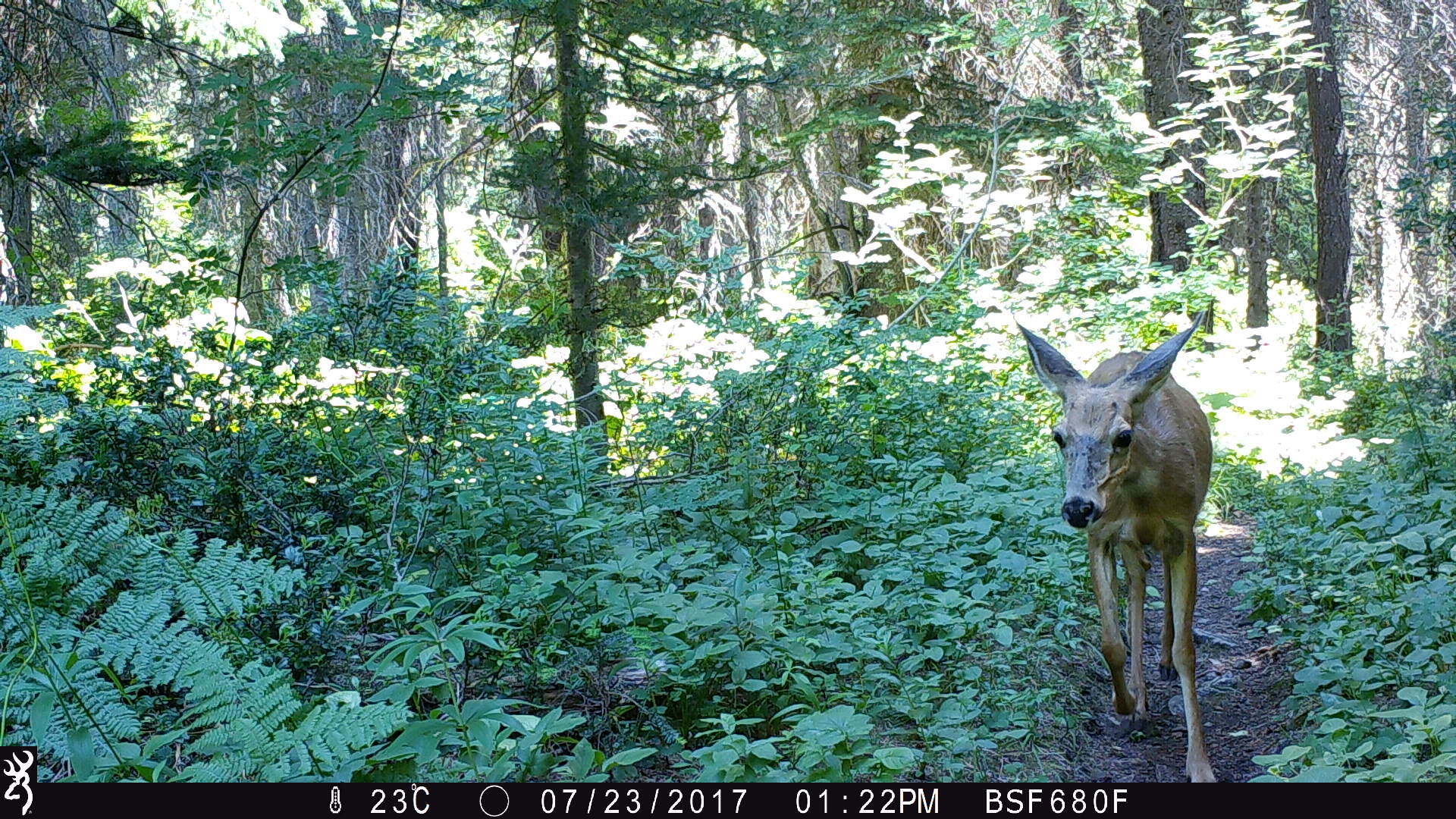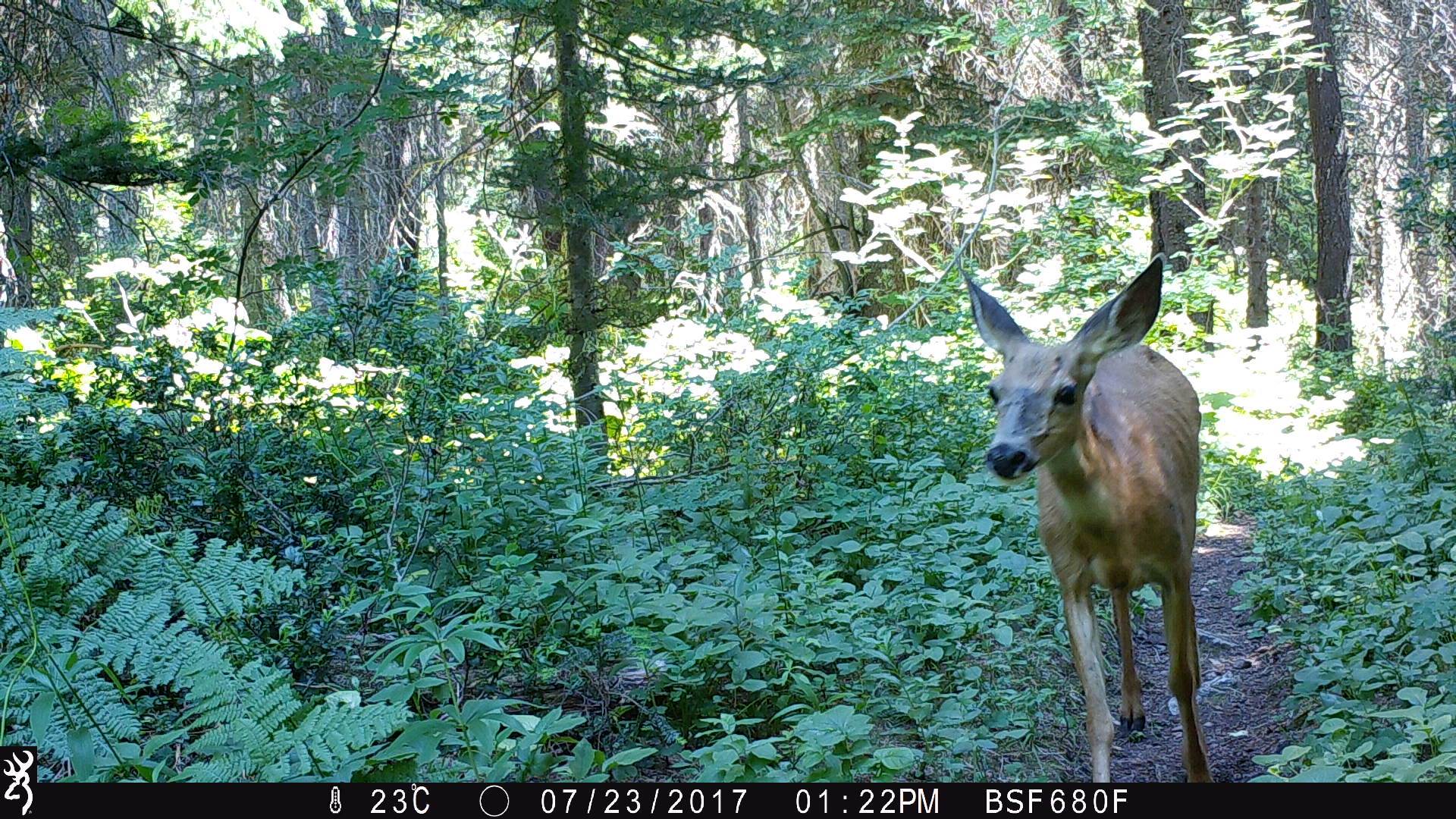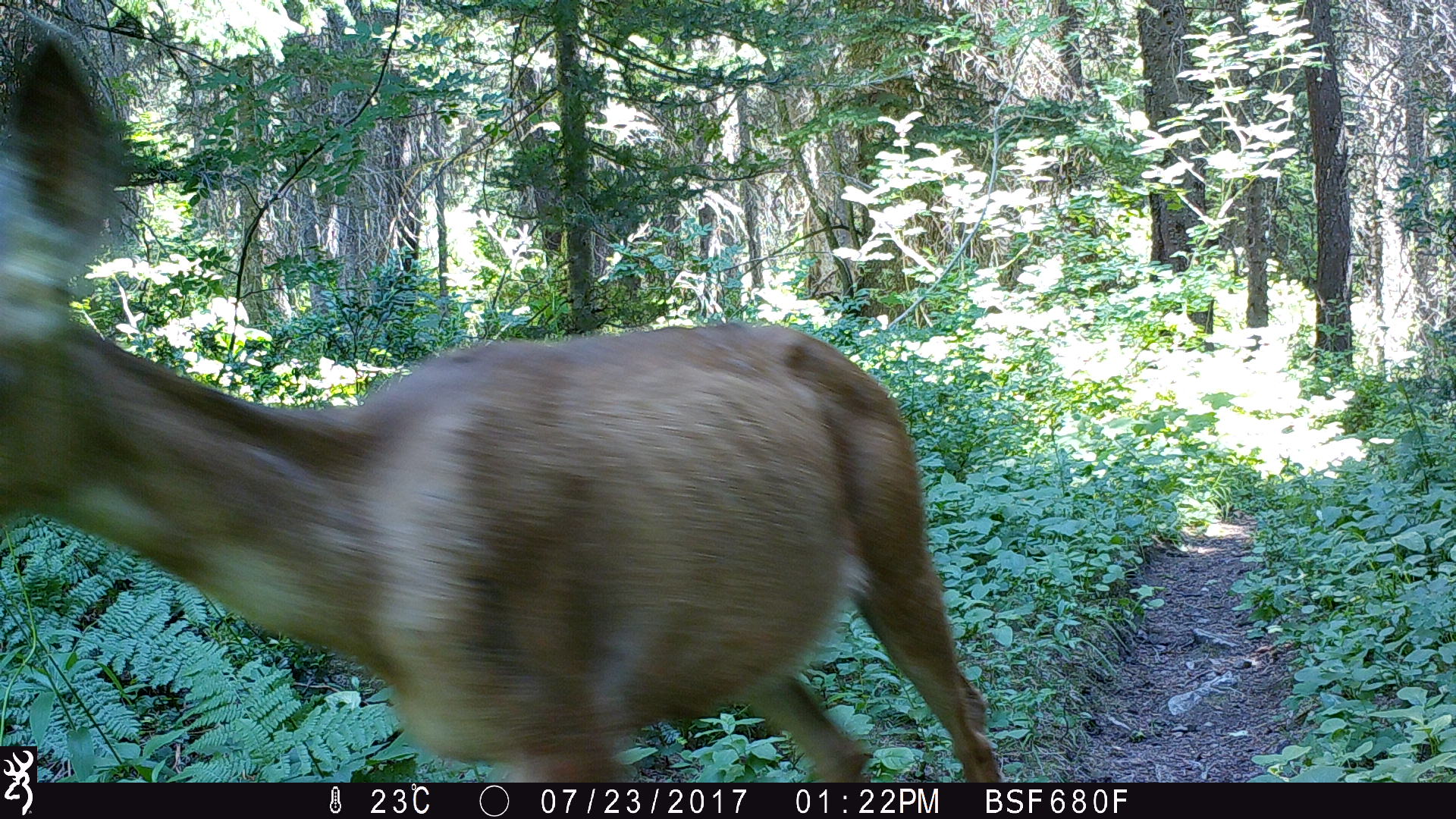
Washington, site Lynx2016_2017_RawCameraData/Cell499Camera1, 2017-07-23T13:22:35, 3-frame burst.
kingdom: Animalia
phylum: Chordata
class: Mammalia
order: Artiodactyla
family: Cervidae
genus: Odocoileus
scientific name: Odocoileus hemionus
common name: mule deer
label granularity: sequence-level